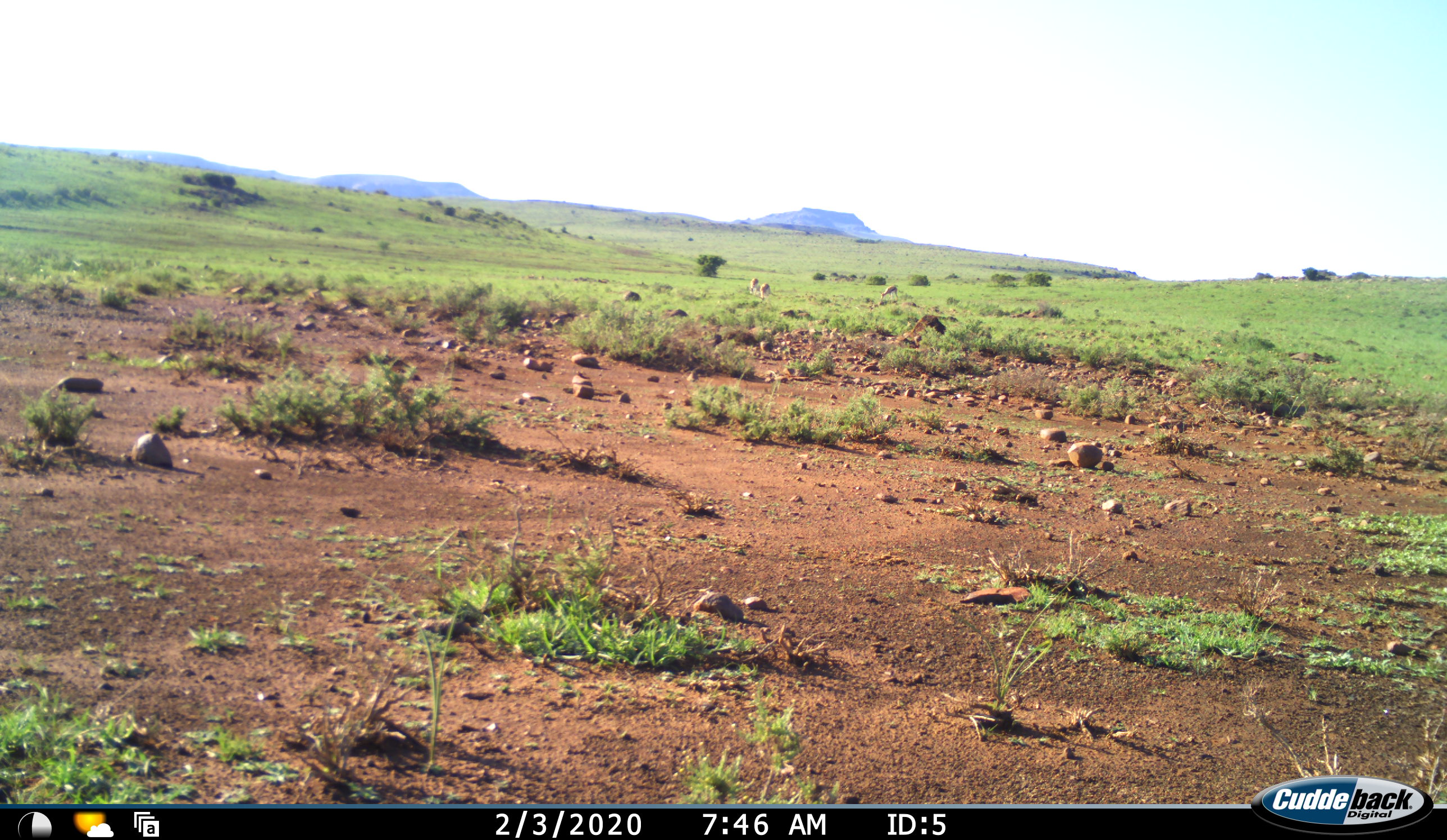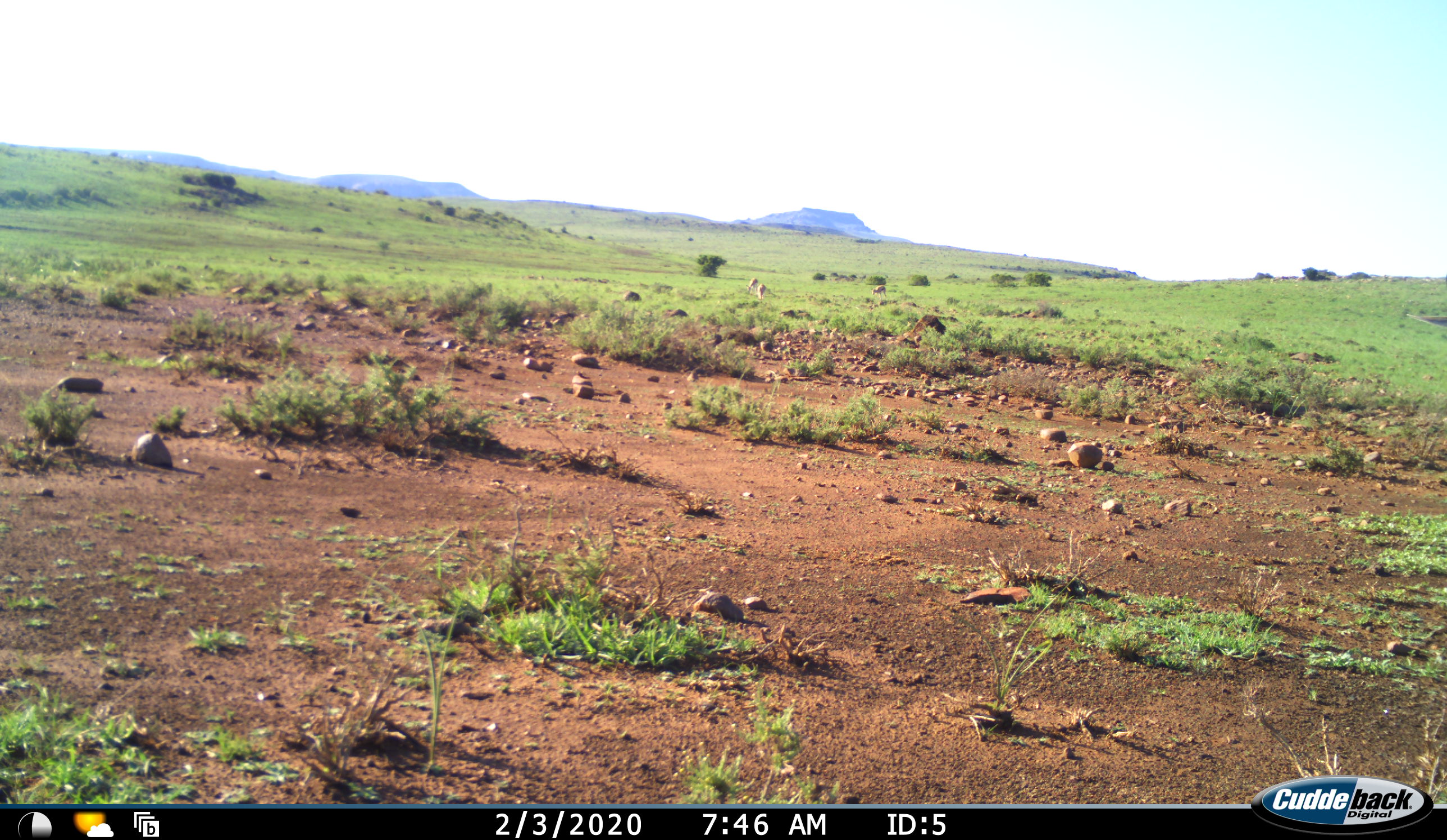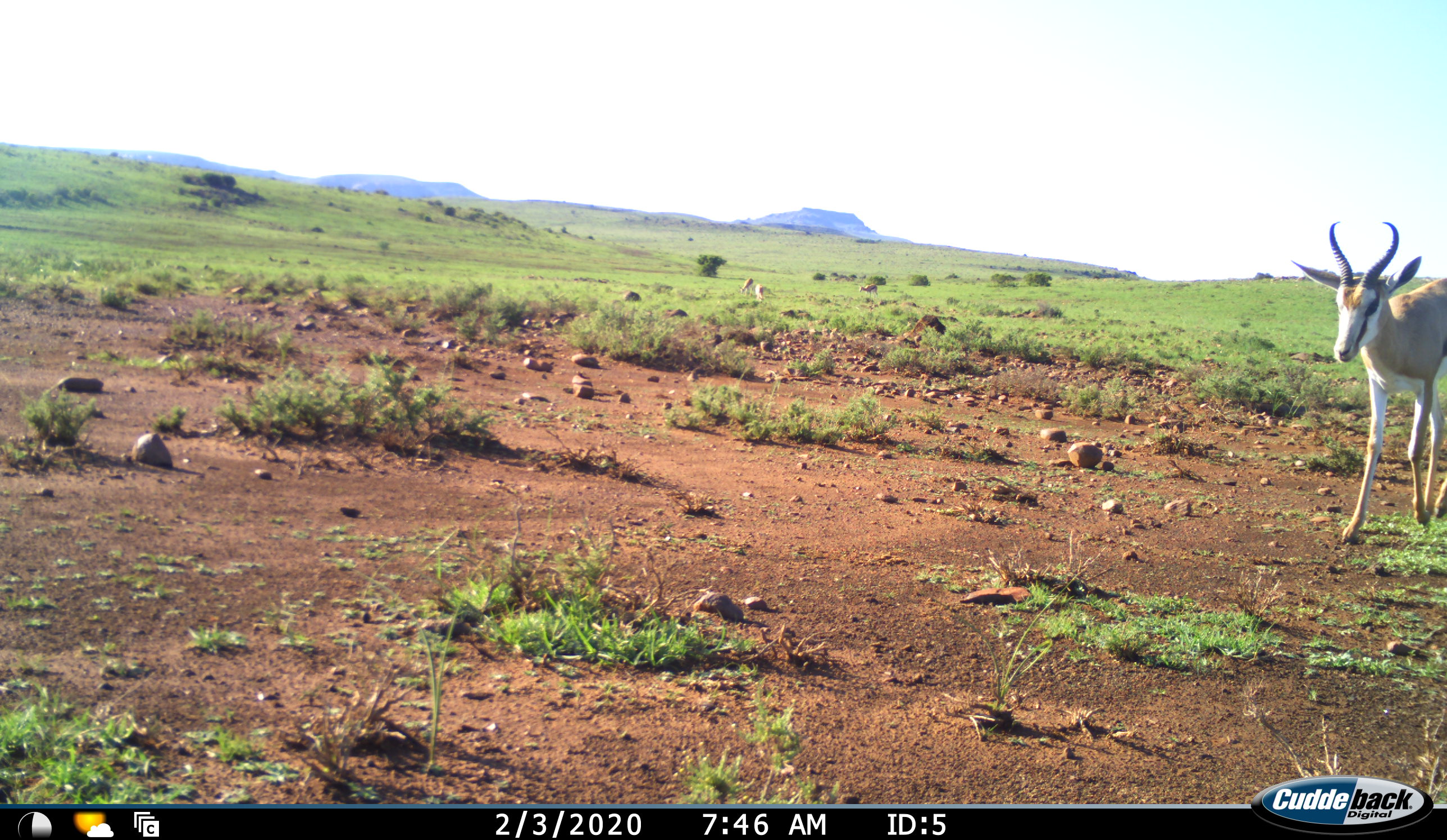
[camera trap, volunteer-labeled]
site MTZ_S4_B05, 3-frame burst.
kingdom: Animalia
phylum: Chordata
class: Mammalia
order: Artiodactyla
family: Bovidae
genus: Antidorcas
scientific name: Antidorcas marsupialis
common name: springbok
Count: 4.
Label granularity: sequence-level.